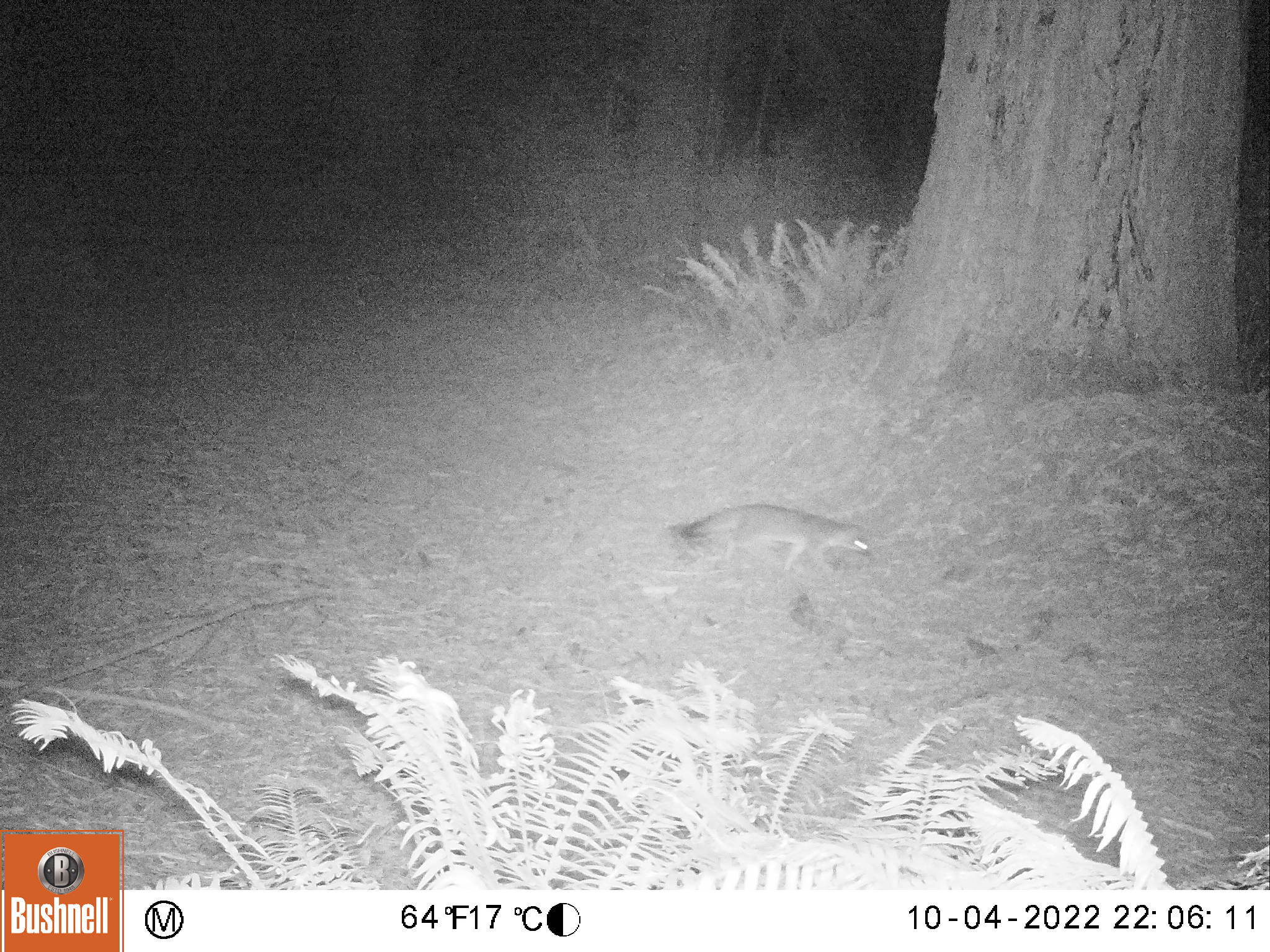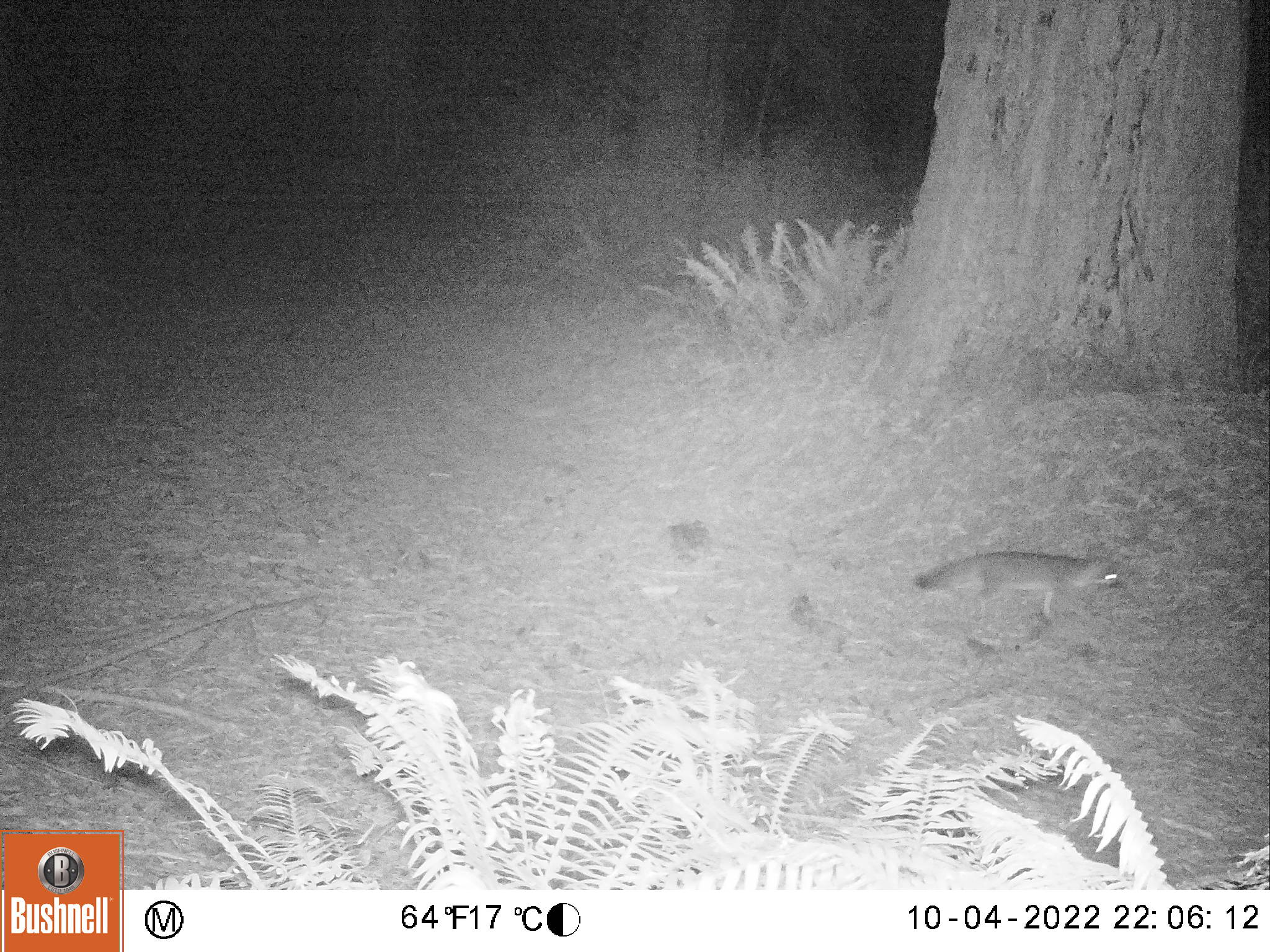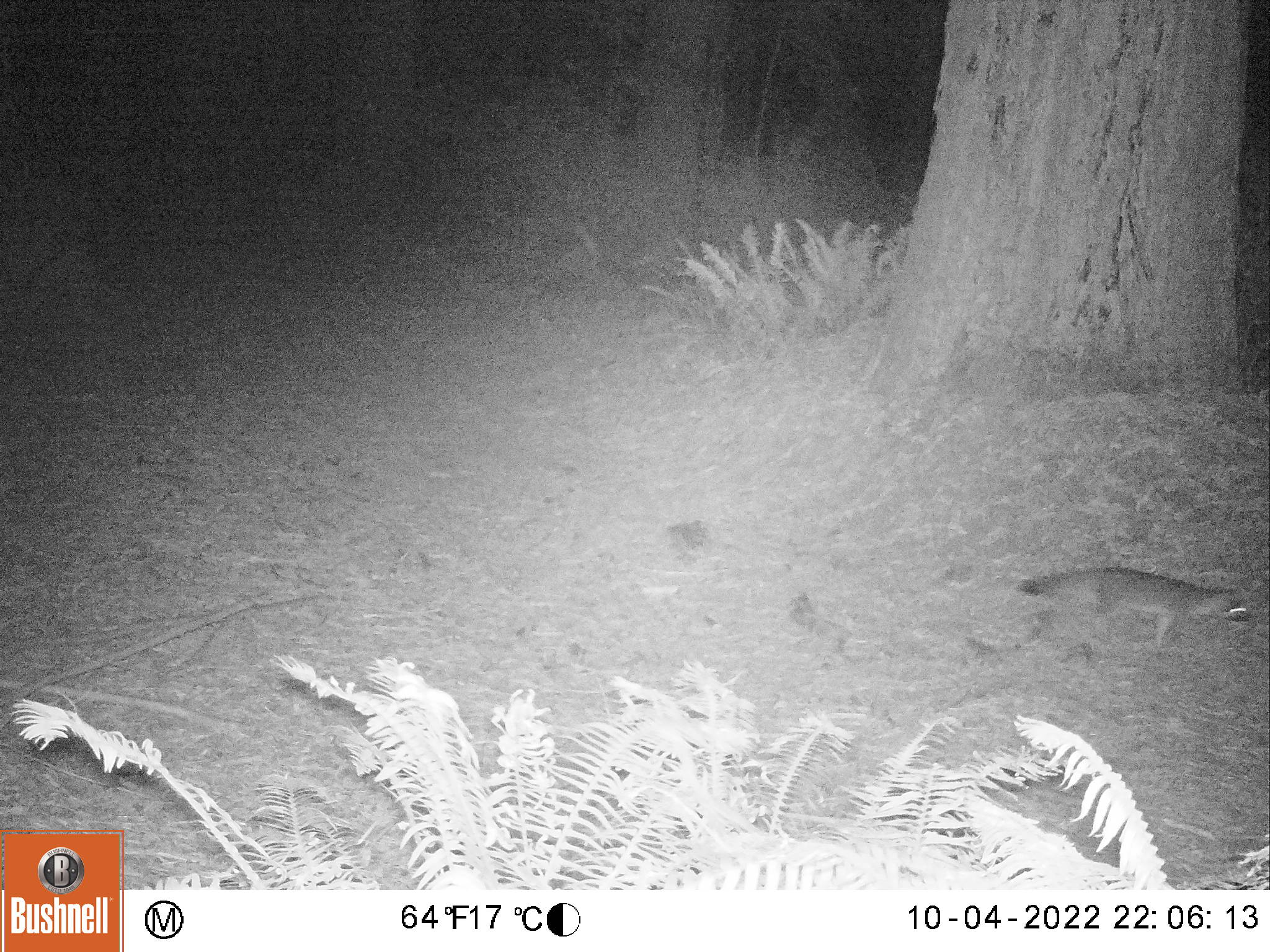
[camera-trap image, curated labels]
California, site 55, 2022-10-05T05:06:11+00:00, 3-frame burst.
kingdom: Animalia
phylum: Chordata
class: Mammalia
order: Carnivora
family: Canidae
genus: Urocyon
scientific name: Urocyon cinereoargenteus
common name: gray fox